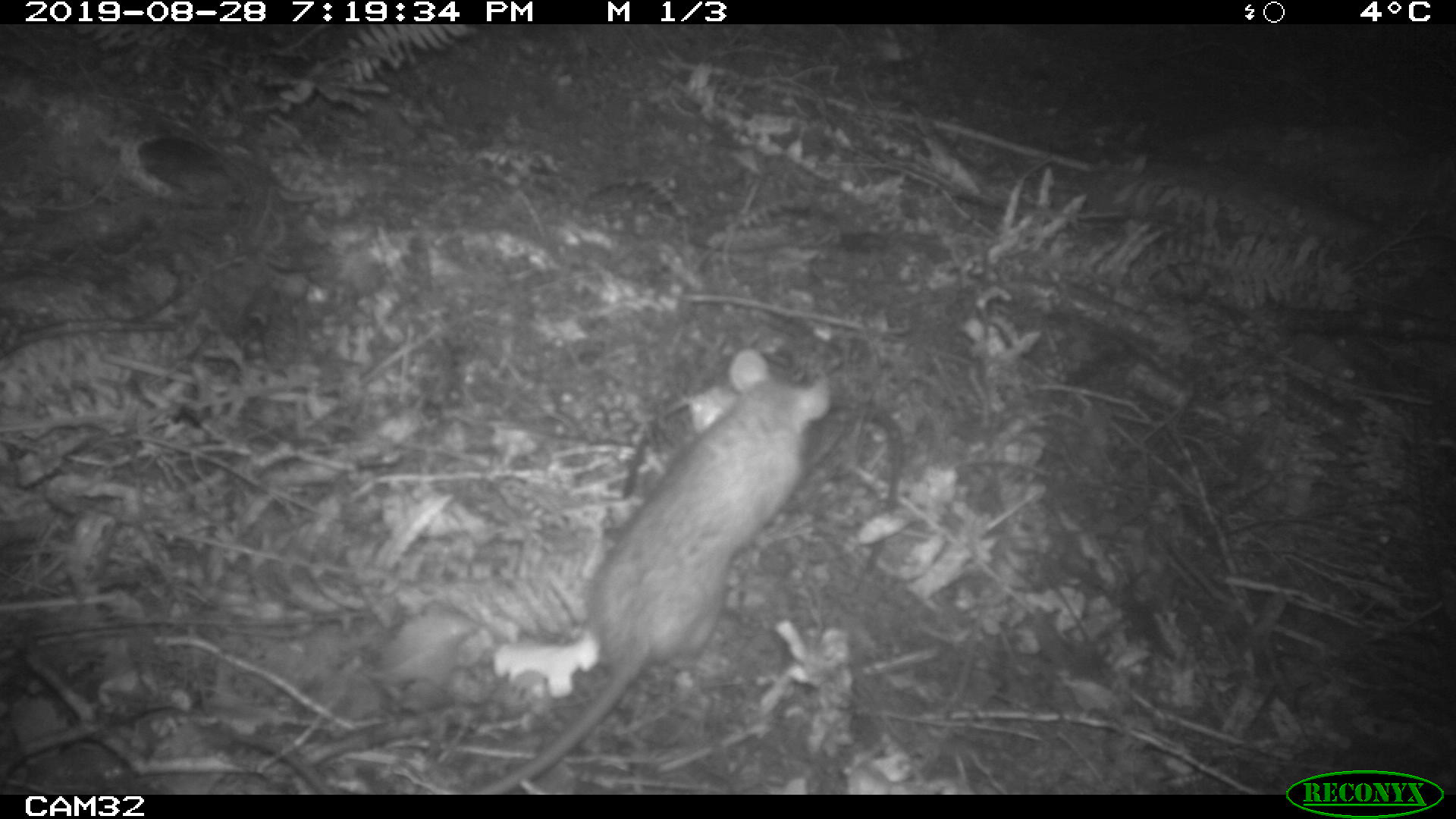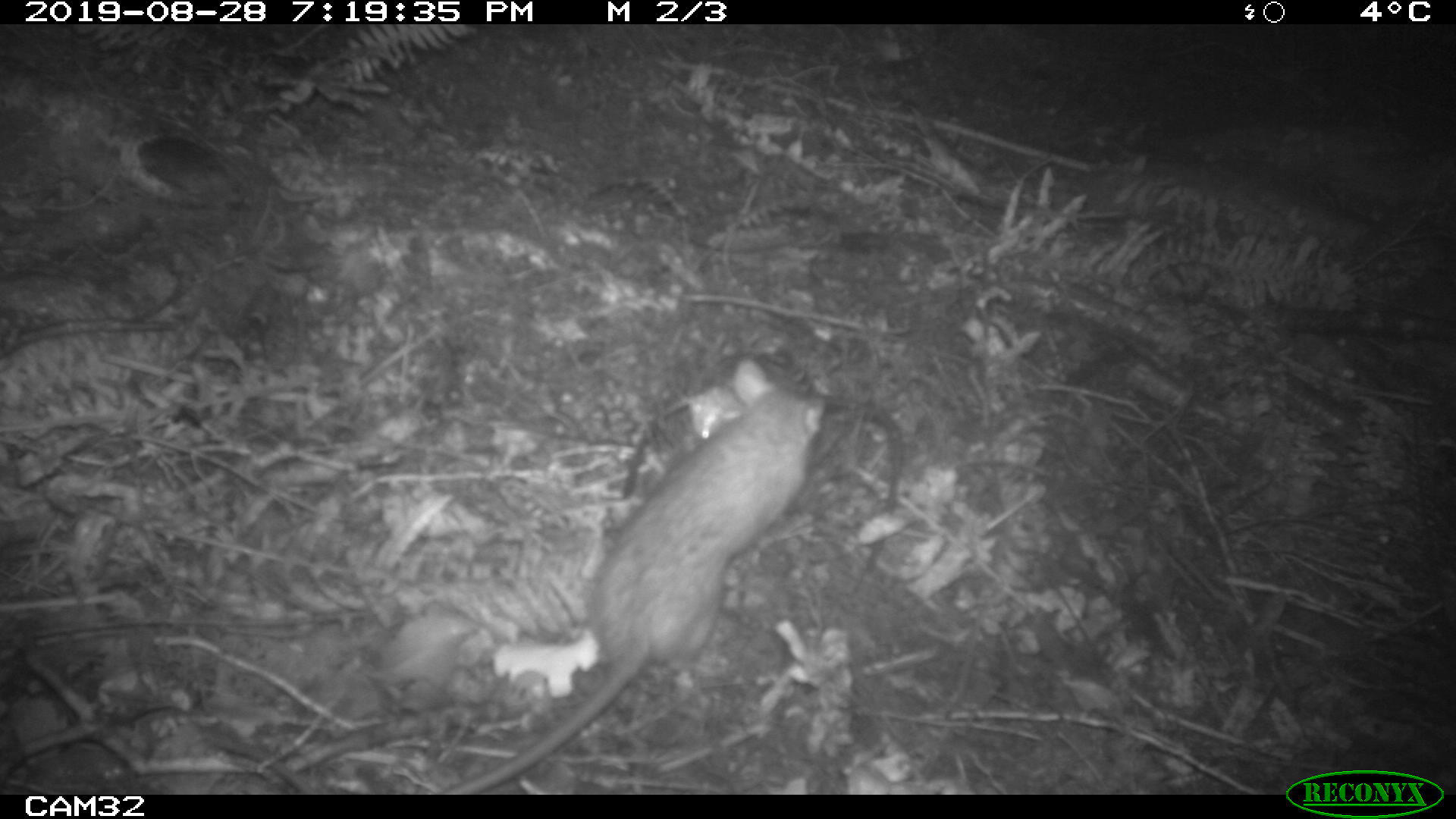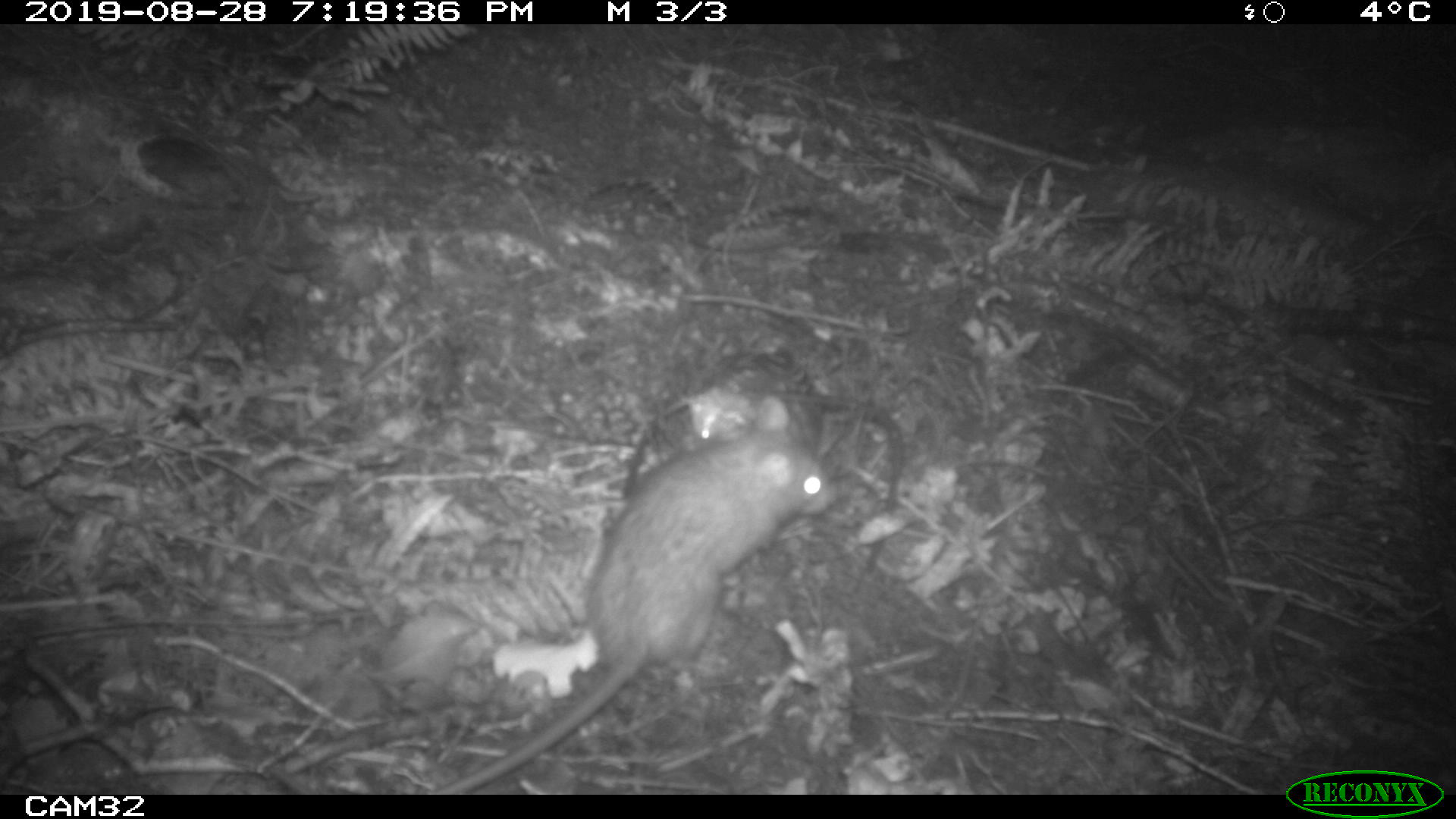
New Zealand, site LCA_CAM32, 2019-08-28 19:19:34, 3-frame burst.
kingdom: Animalia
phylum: Chordata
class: Mammalia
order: Rodentia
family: Muridae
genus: Rattus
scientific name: Rattus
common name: rat